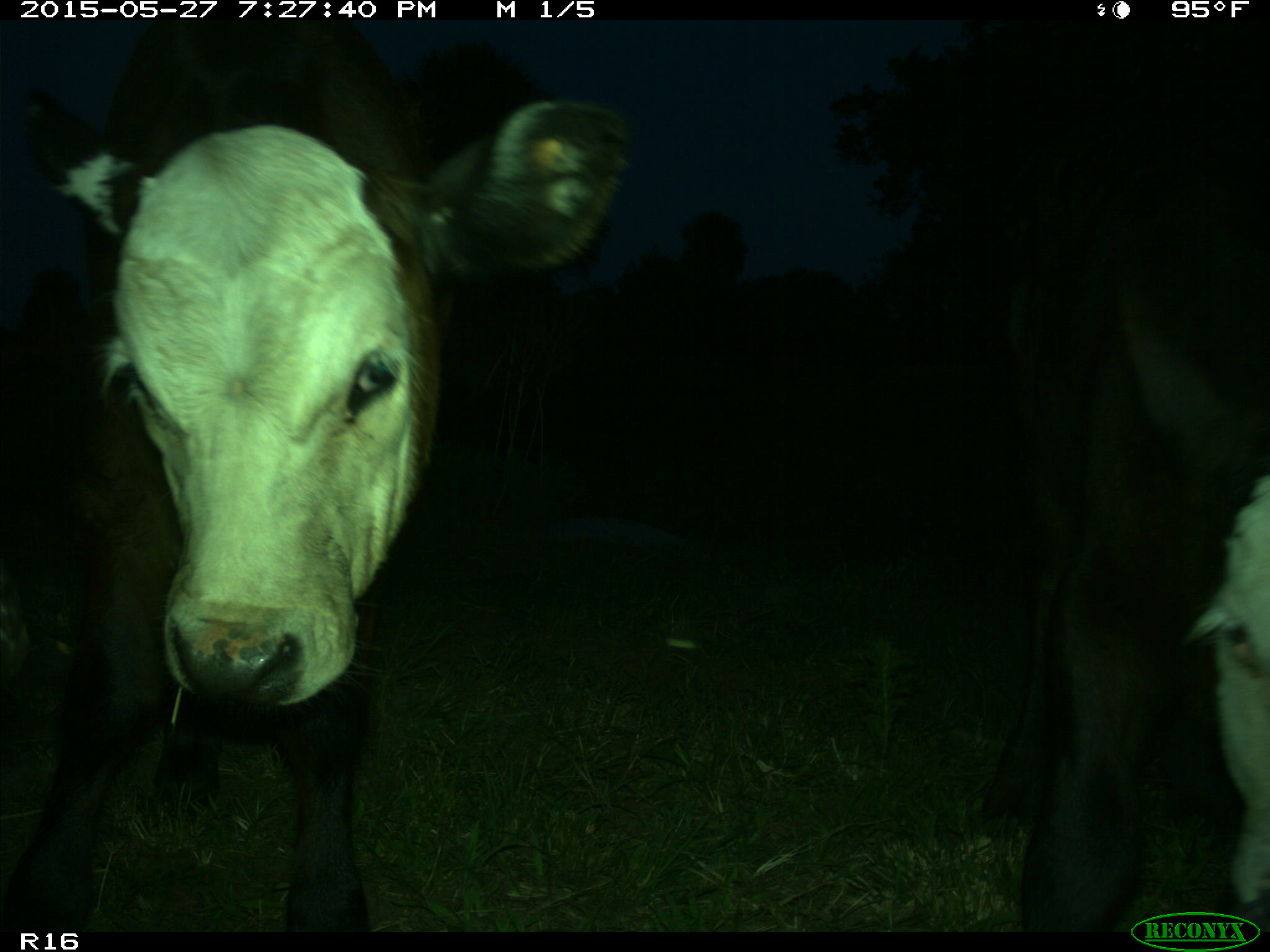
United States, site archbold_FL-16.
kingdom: Animalia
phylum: Chordata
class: Mammalia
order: Artiodactyla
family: Bovidae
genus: Bos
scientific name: Bos taurus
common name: domestic cow